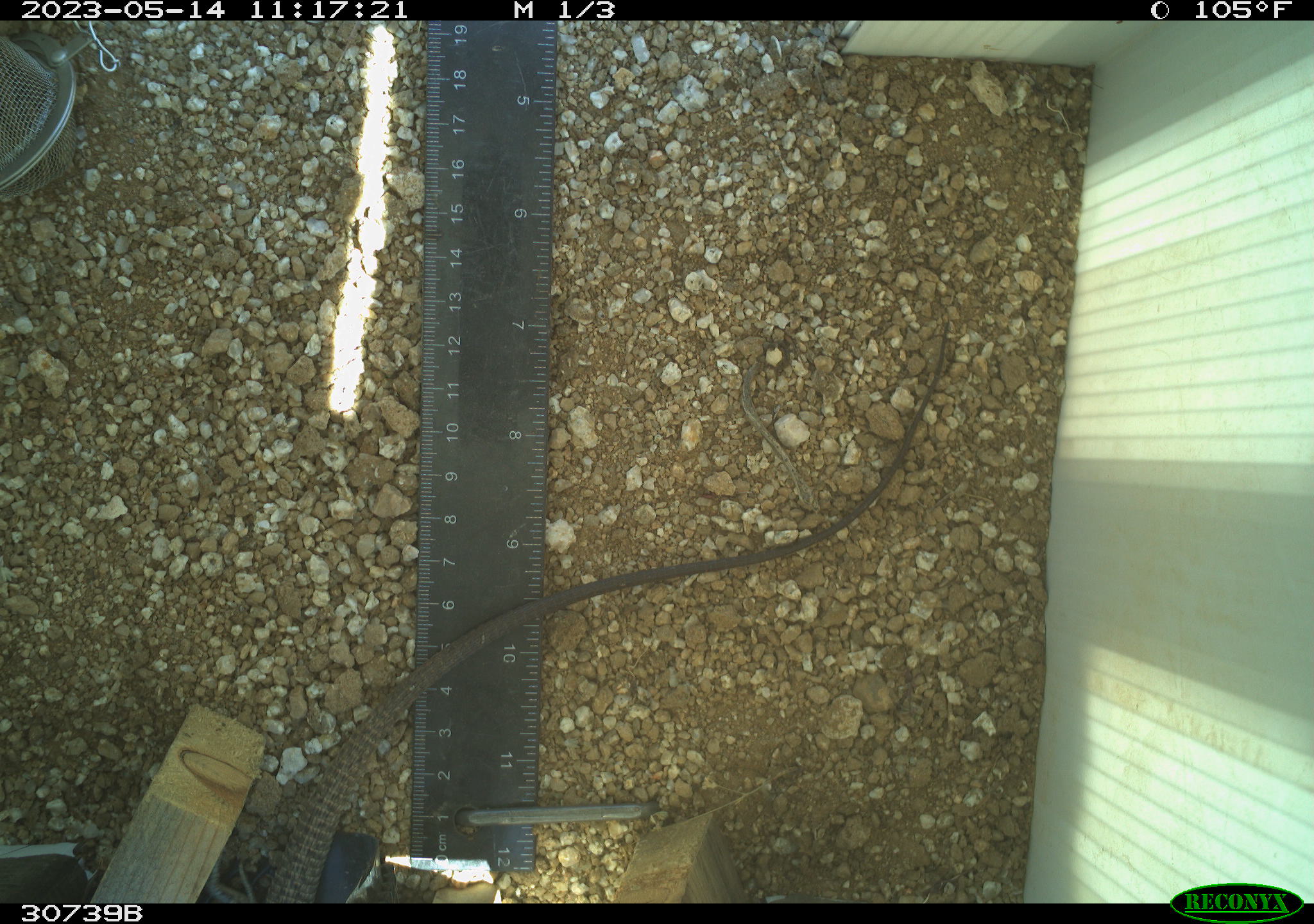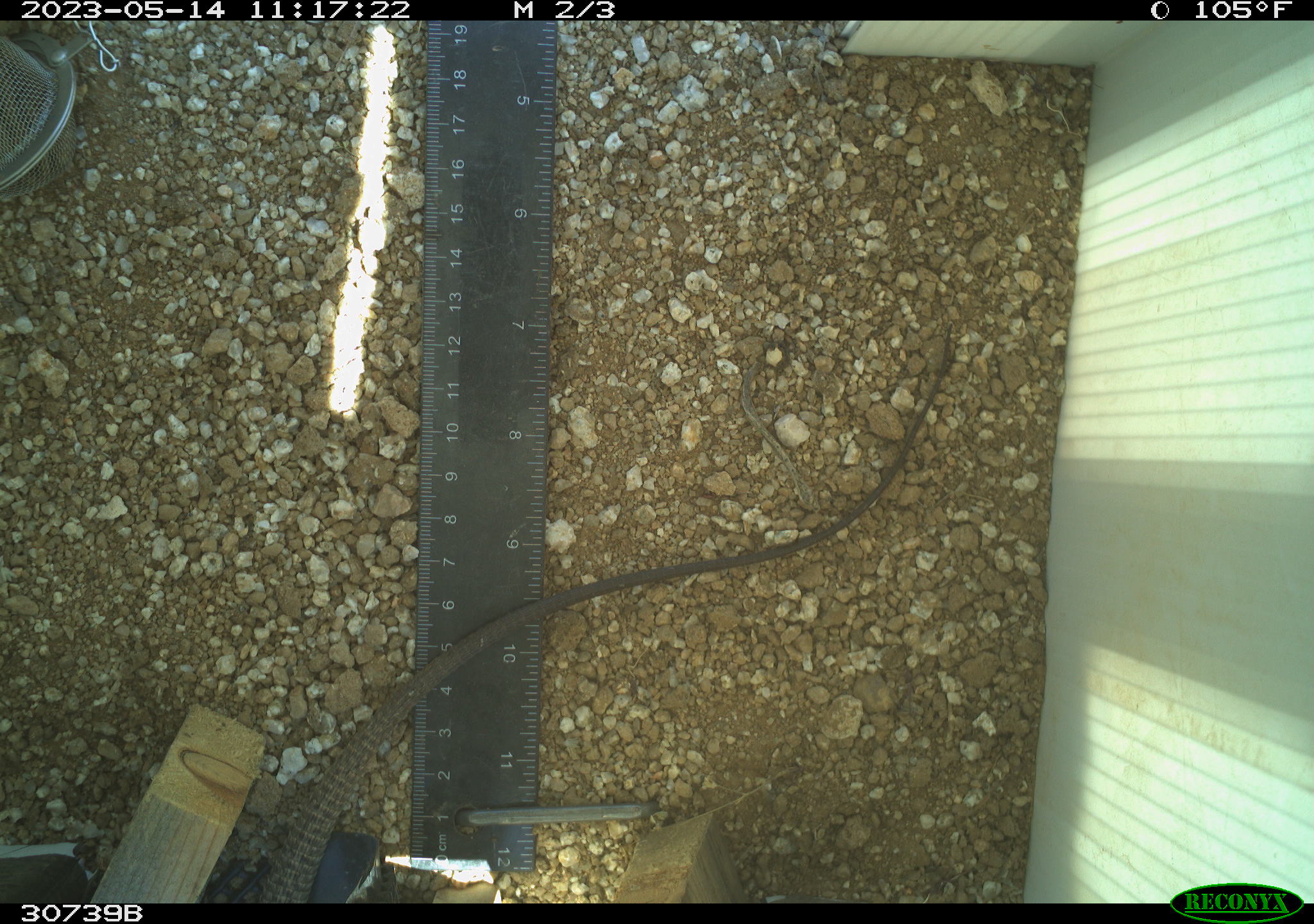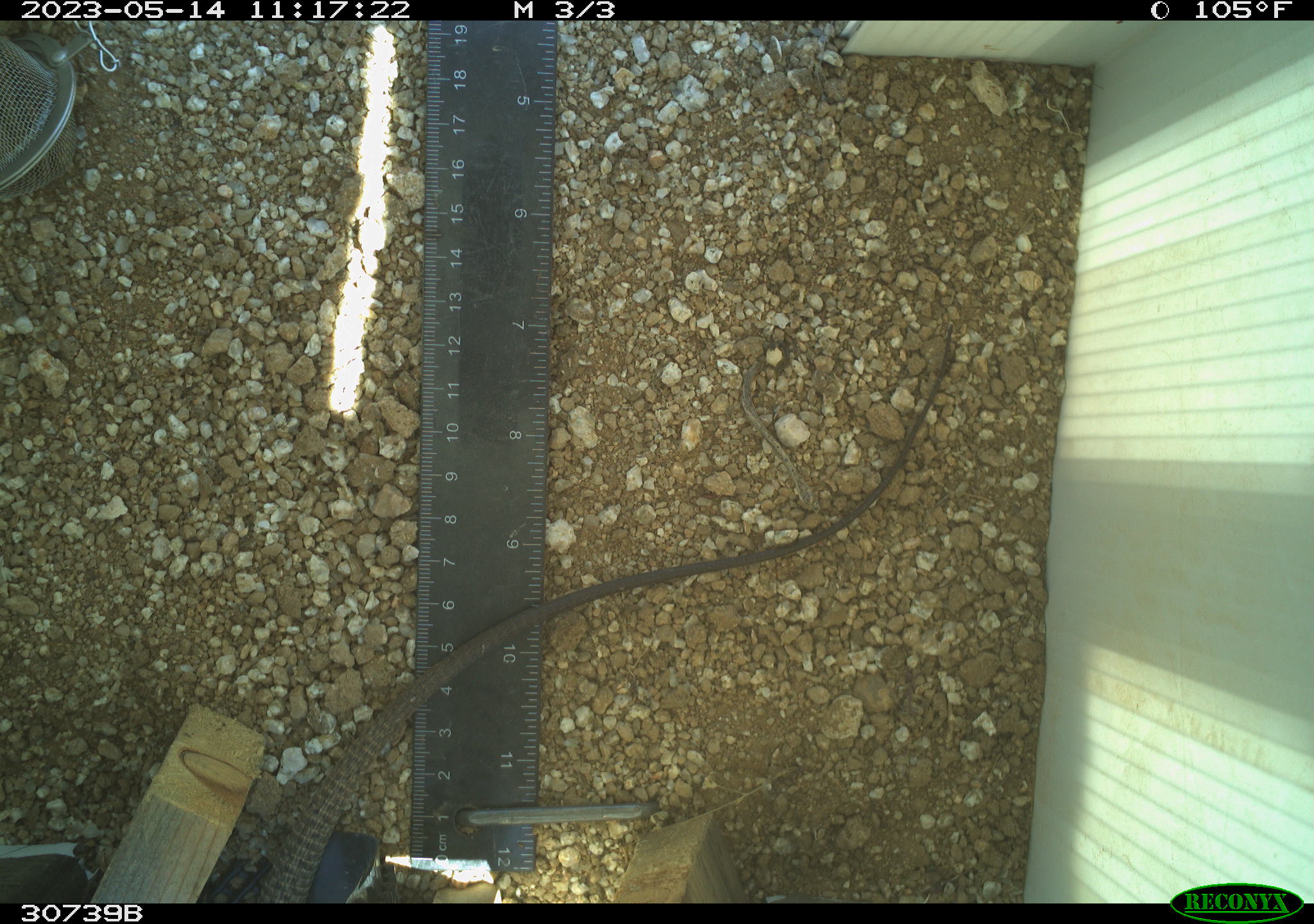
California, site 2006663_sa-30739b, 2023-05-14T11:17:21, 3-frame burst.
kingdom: Animalia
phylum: Chordata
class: Reptilia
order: Squamata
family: Teiidae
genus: Aspidoscelis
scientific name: Aspidoscelis tigris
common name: western whiptail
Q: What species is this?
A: Western whiptail (Aspidoscelis tigris).